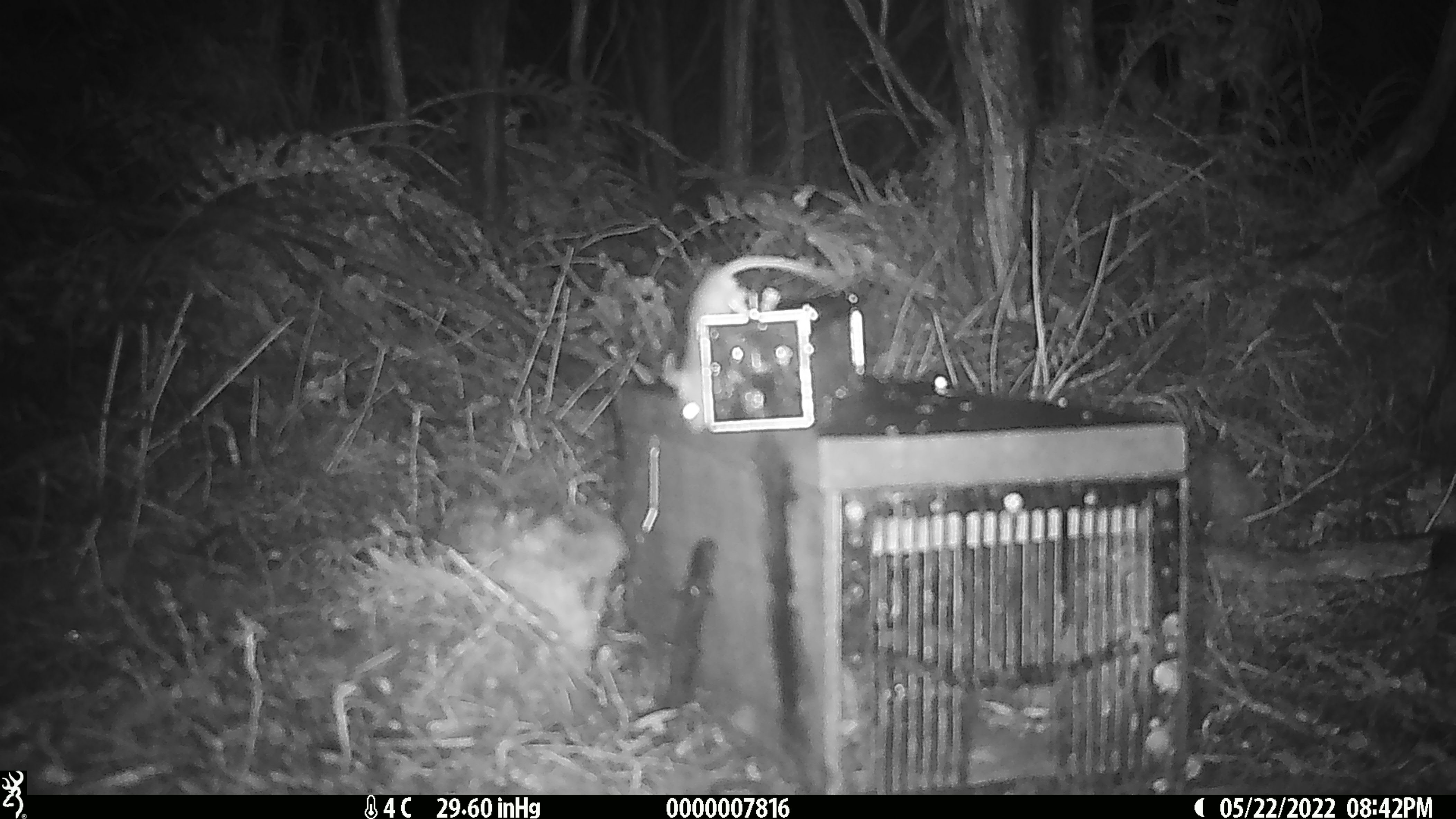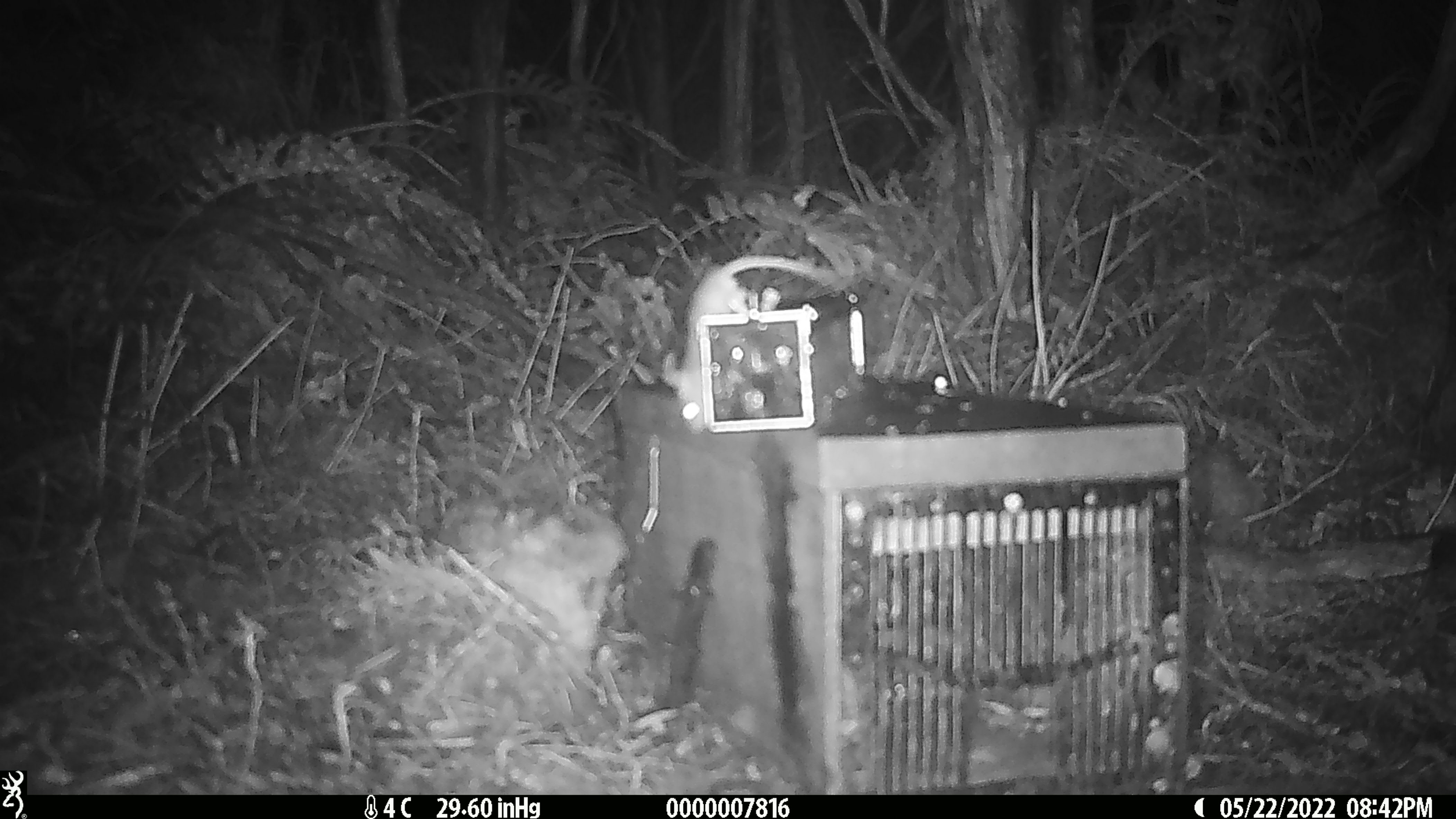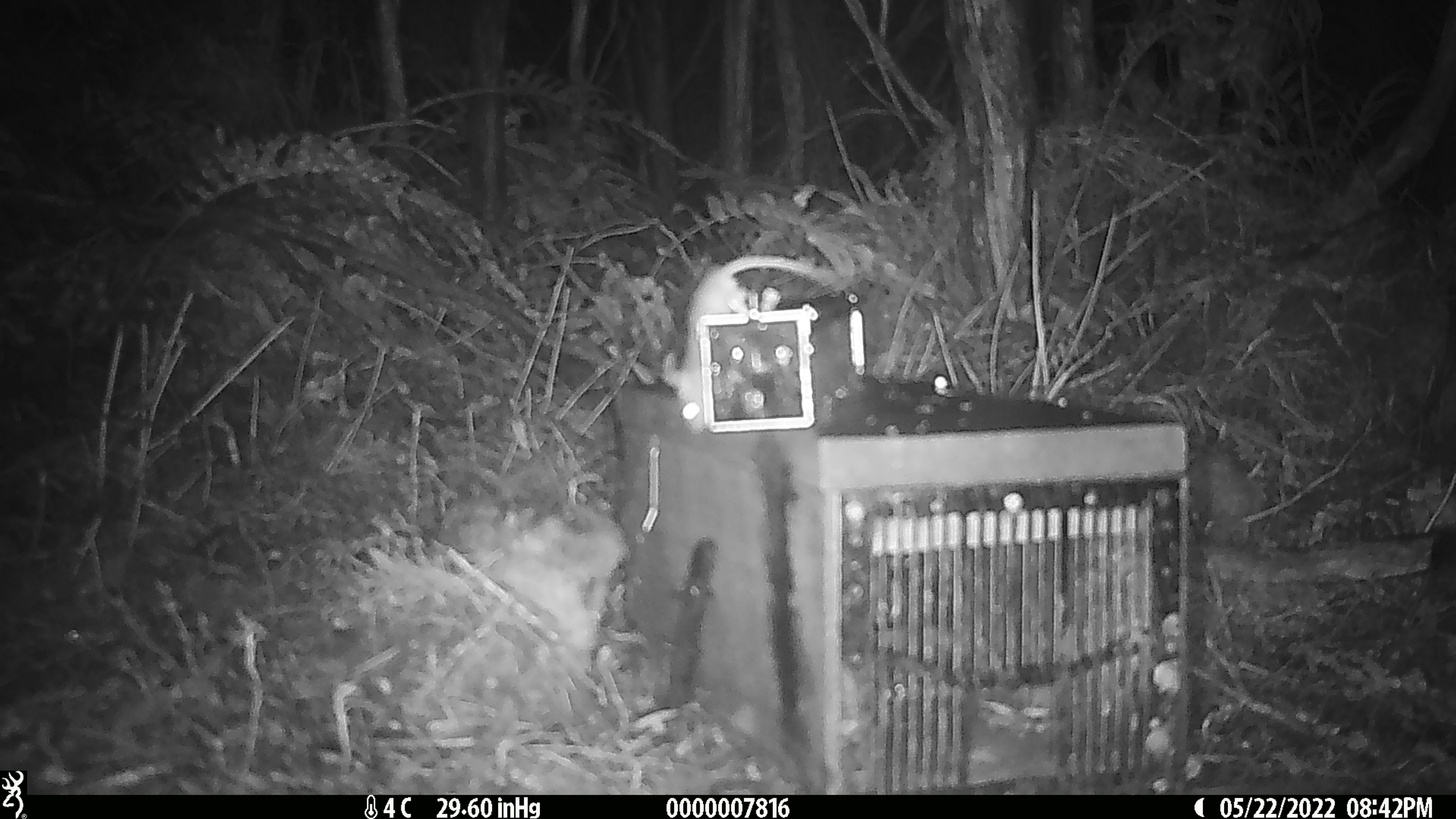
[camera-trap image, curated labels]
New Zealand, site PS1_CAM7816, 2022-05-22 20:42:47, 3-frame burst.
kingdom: Animalia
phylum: Chordata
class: Mammalia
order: Rodentia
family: Muridae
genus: Mus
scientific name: Mus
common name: mouse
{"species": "mouse (Mus)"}